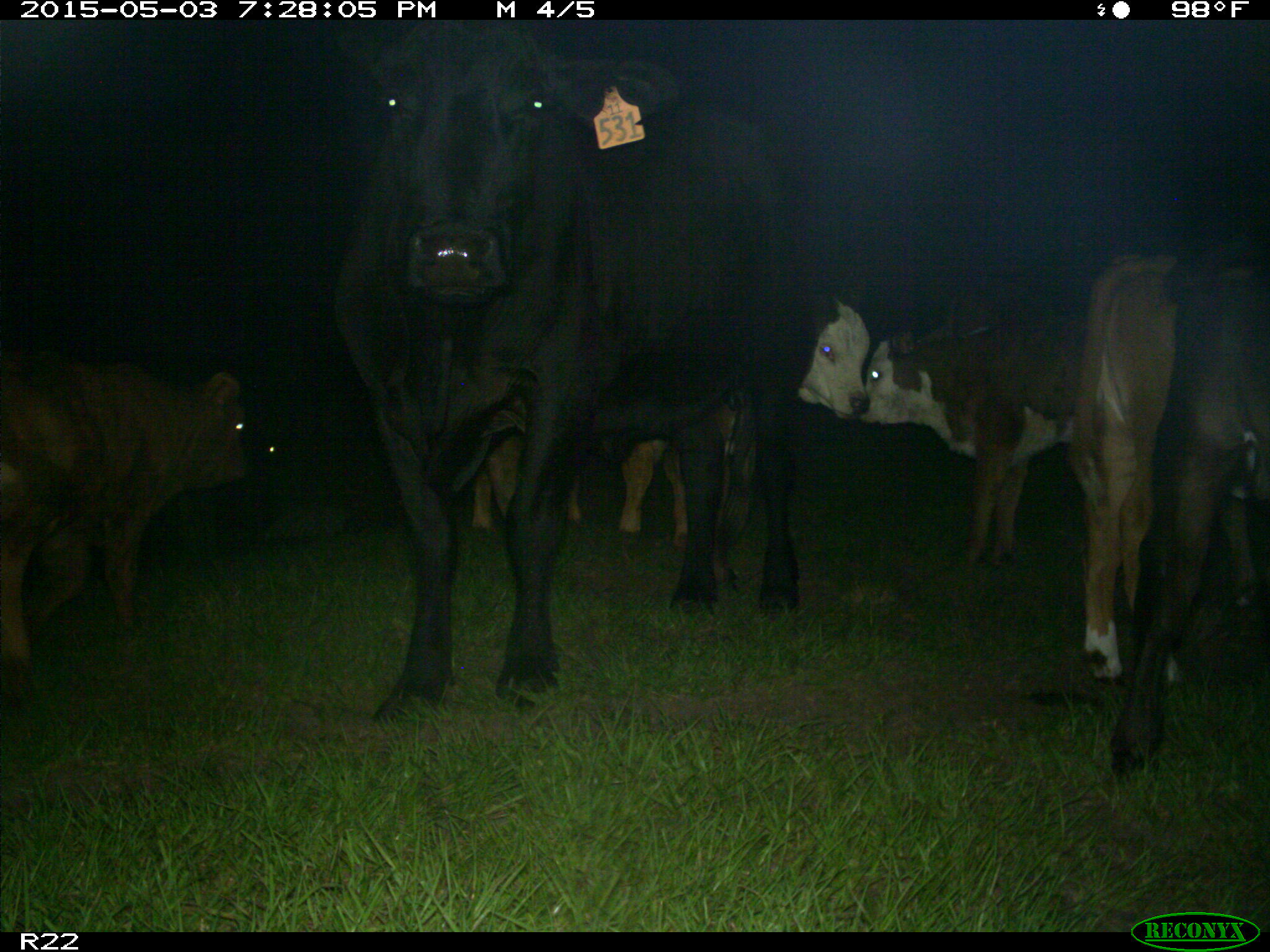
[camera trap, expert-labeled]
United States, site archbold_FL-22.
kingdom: Animalia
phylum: Chordata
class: Mammalia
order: Artiodactyla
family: Bovidae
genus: Bos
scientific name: Bos taurus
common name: domestic cow